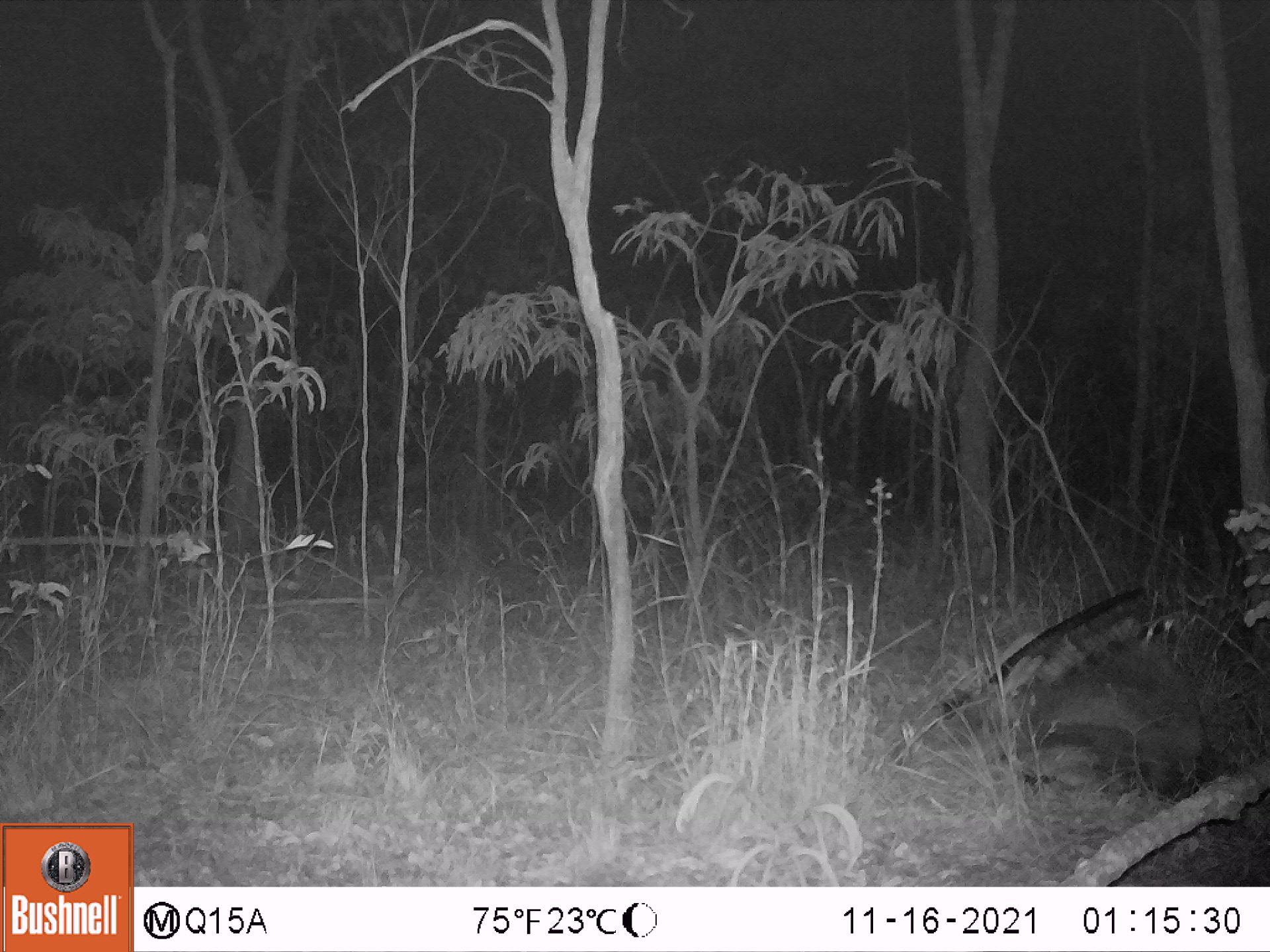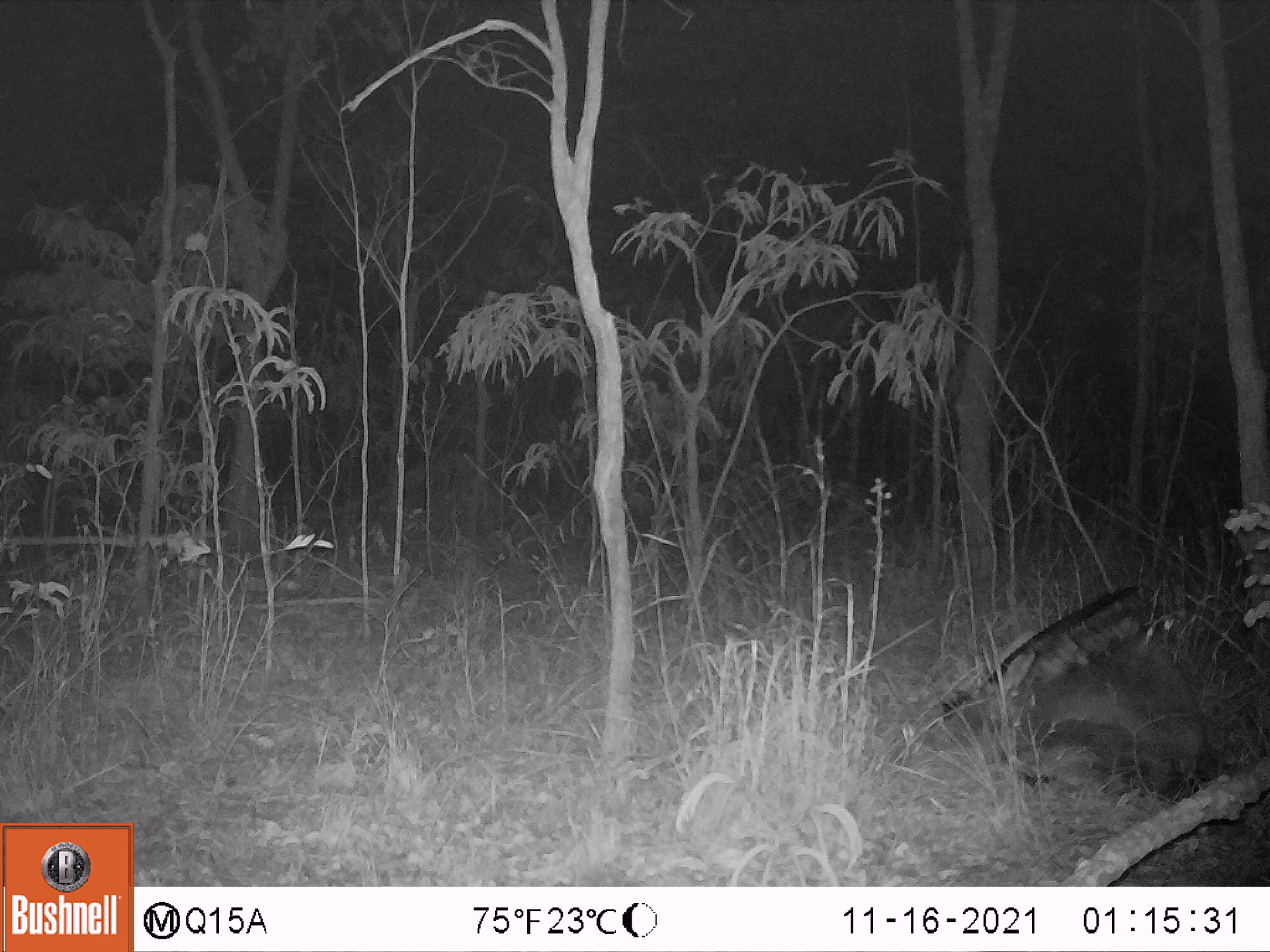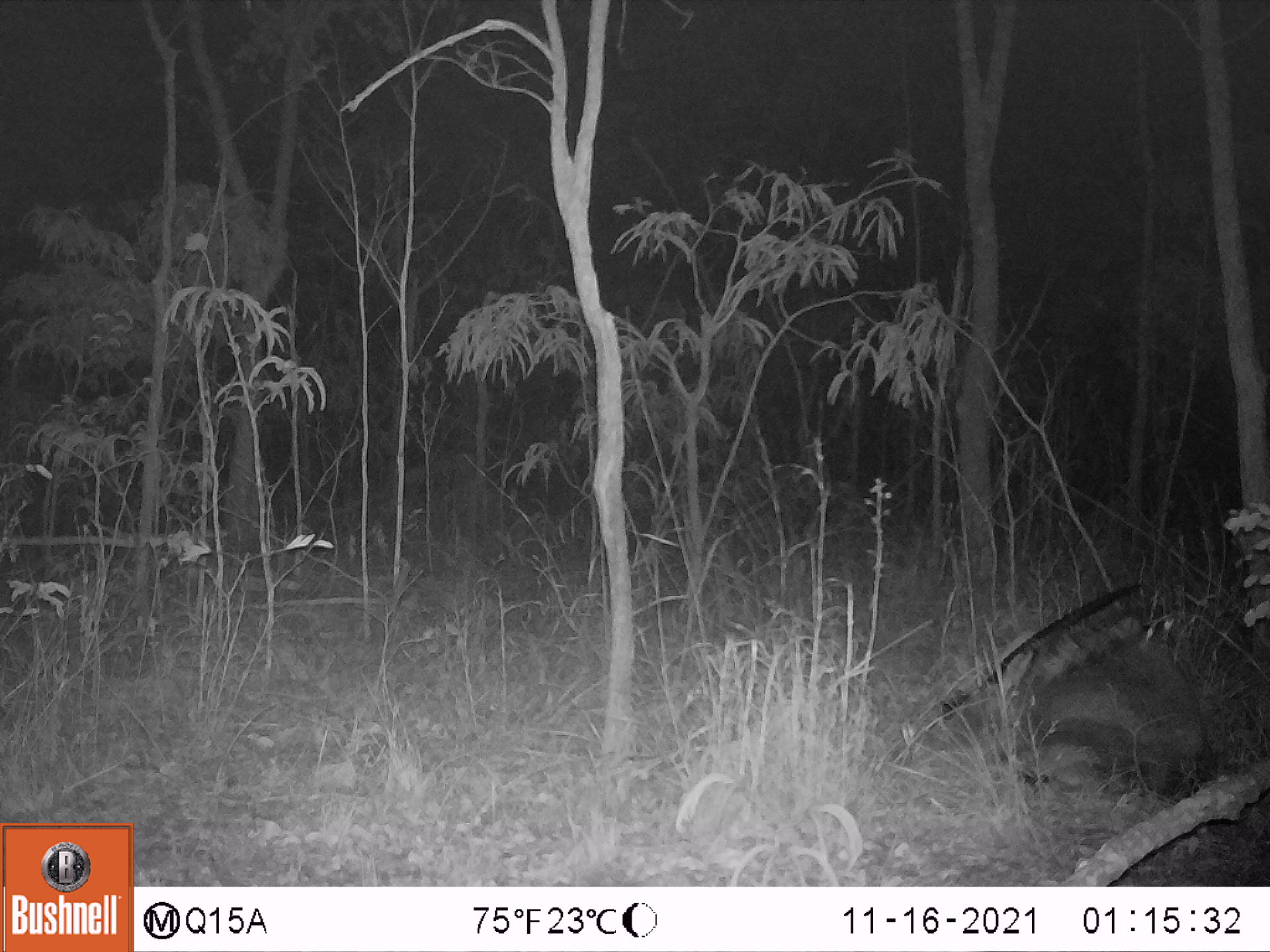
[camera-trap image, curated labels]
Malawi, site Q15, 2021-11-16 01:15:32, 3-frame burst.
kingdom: Animalia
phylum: Chordata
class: Mammalia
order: Artiodactyla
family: Bovidae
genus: Hippotragus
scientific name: Hippotragus niger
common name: sable antelope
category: sable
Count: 1.